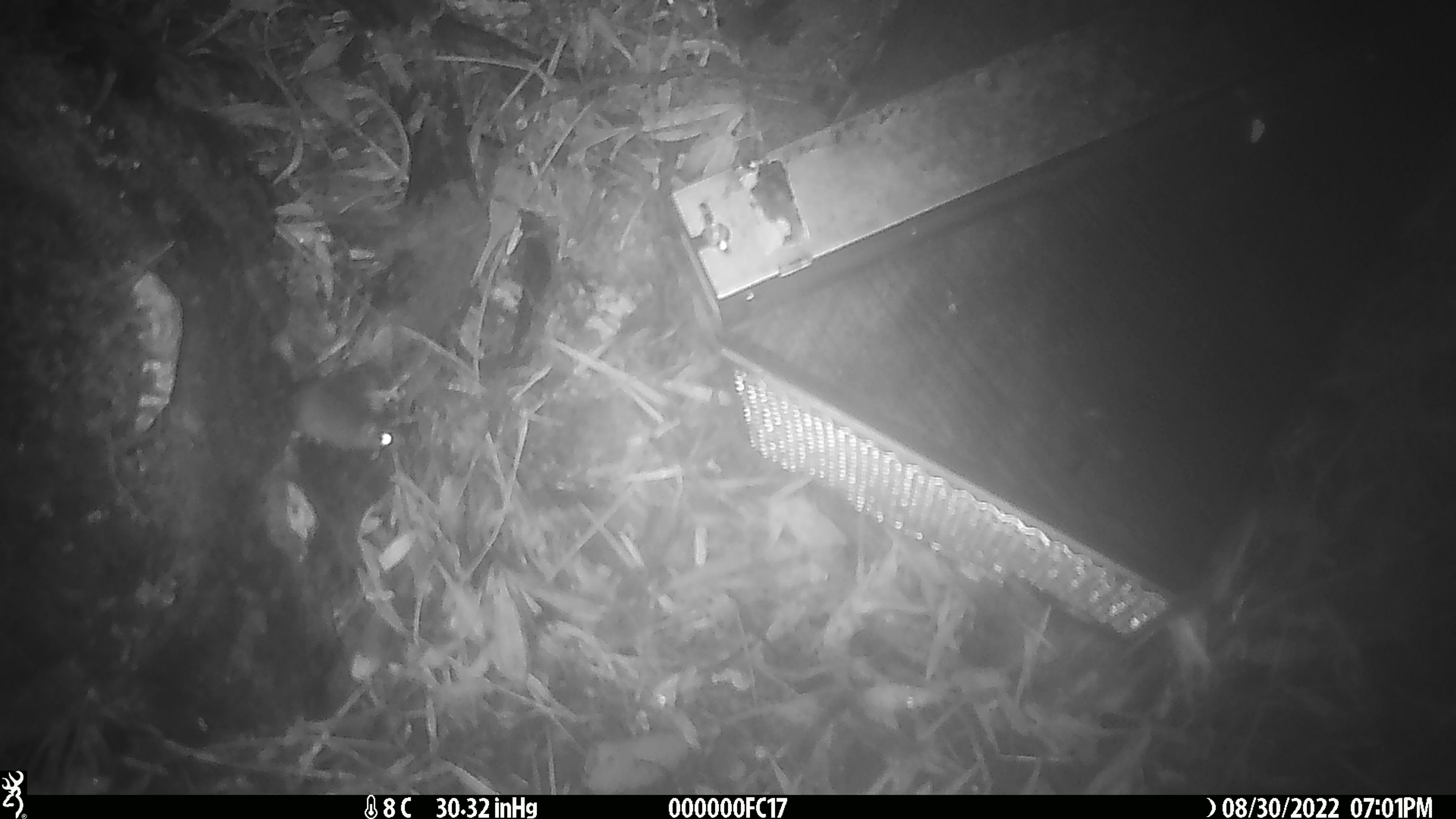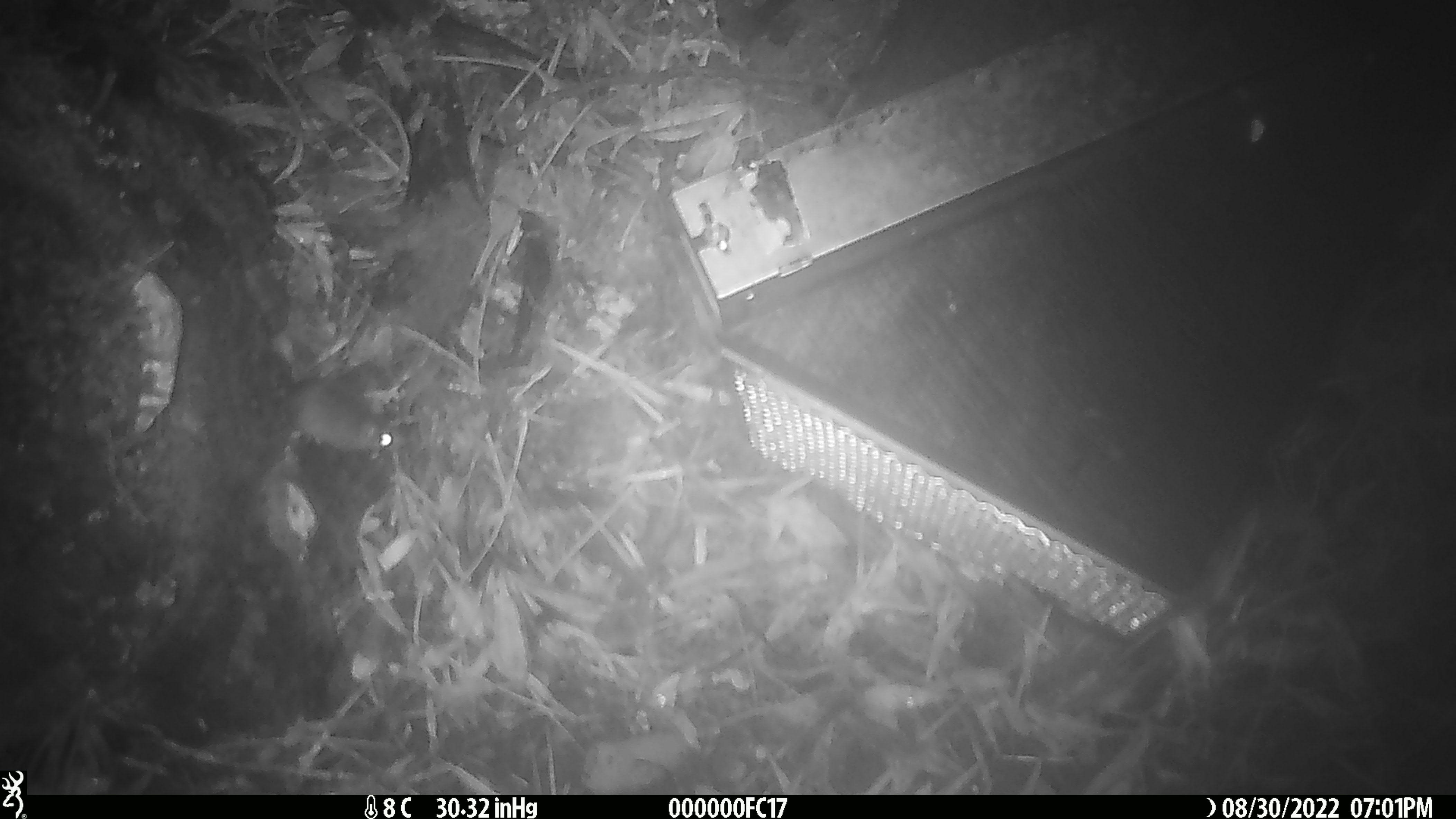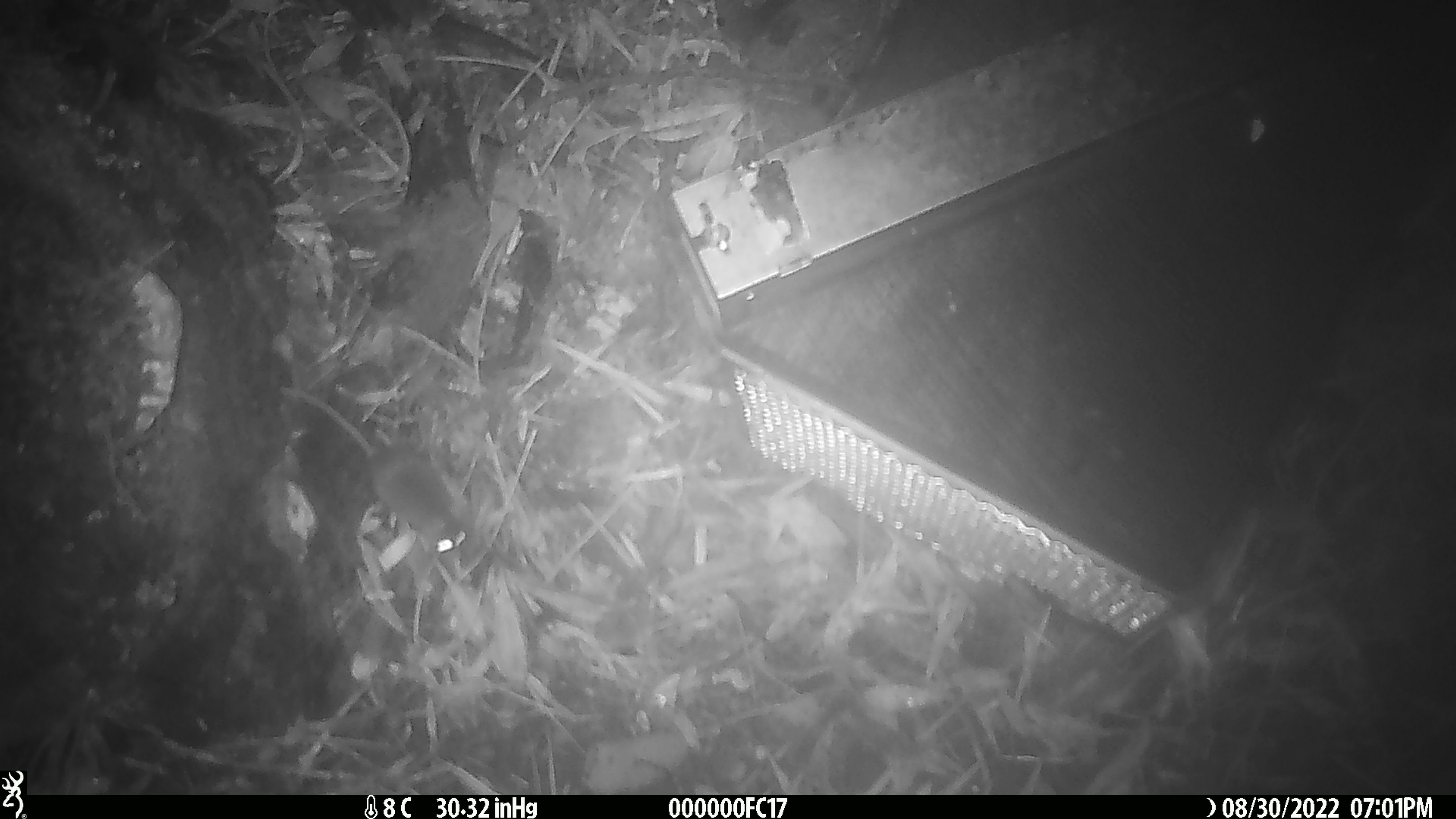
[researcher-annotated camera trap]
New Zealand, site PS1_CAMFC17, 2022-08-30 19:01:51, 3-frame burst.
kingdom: Animalia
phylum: Chordata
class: Mammalia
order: Rodentia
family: Muridae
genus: Mus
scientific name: Mus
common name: mouse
Mouse (Mus).